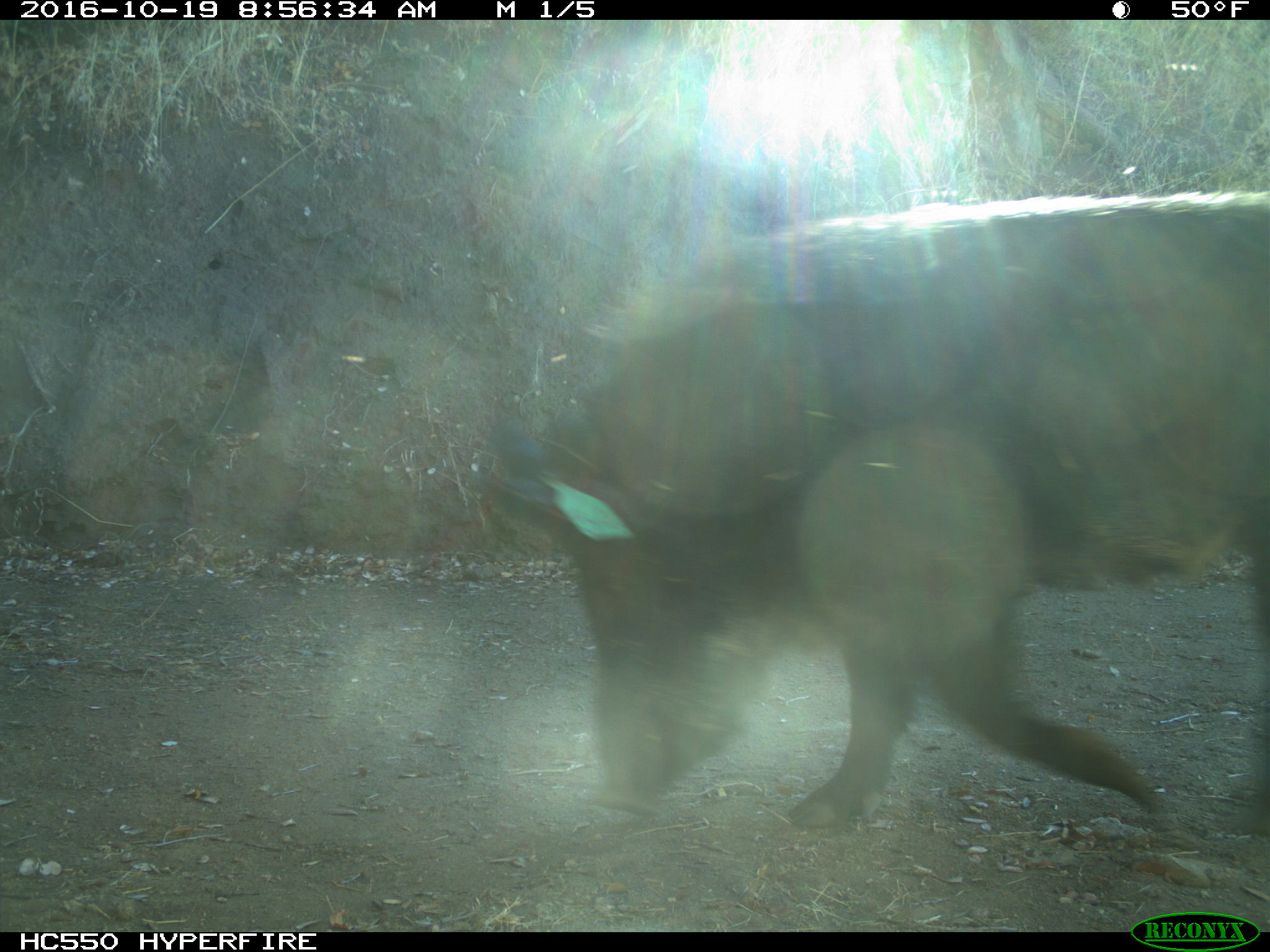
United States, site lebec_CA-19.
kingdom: Animalia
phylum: Chordata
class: Mammalia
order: Artiodactyla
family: Suidae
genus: Sus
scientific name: Sus scrofa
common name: wild boar